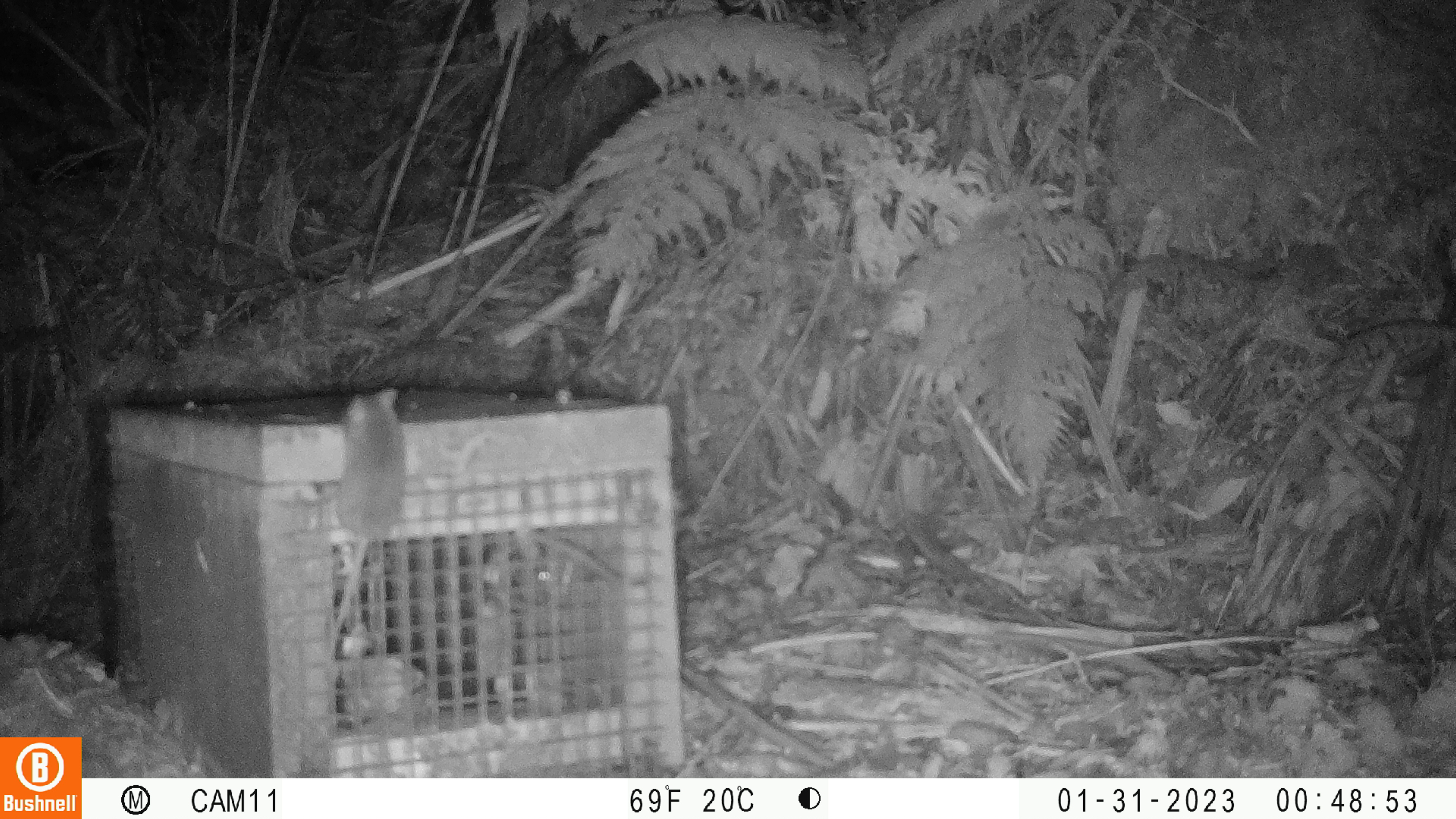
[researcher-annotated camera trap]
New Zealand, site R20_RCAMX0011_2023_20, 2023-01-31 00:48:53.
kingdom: Animalia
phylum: Chordata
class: Mammalia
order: Rodentia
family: Muridae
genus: Mus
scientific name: Mus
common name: mouse